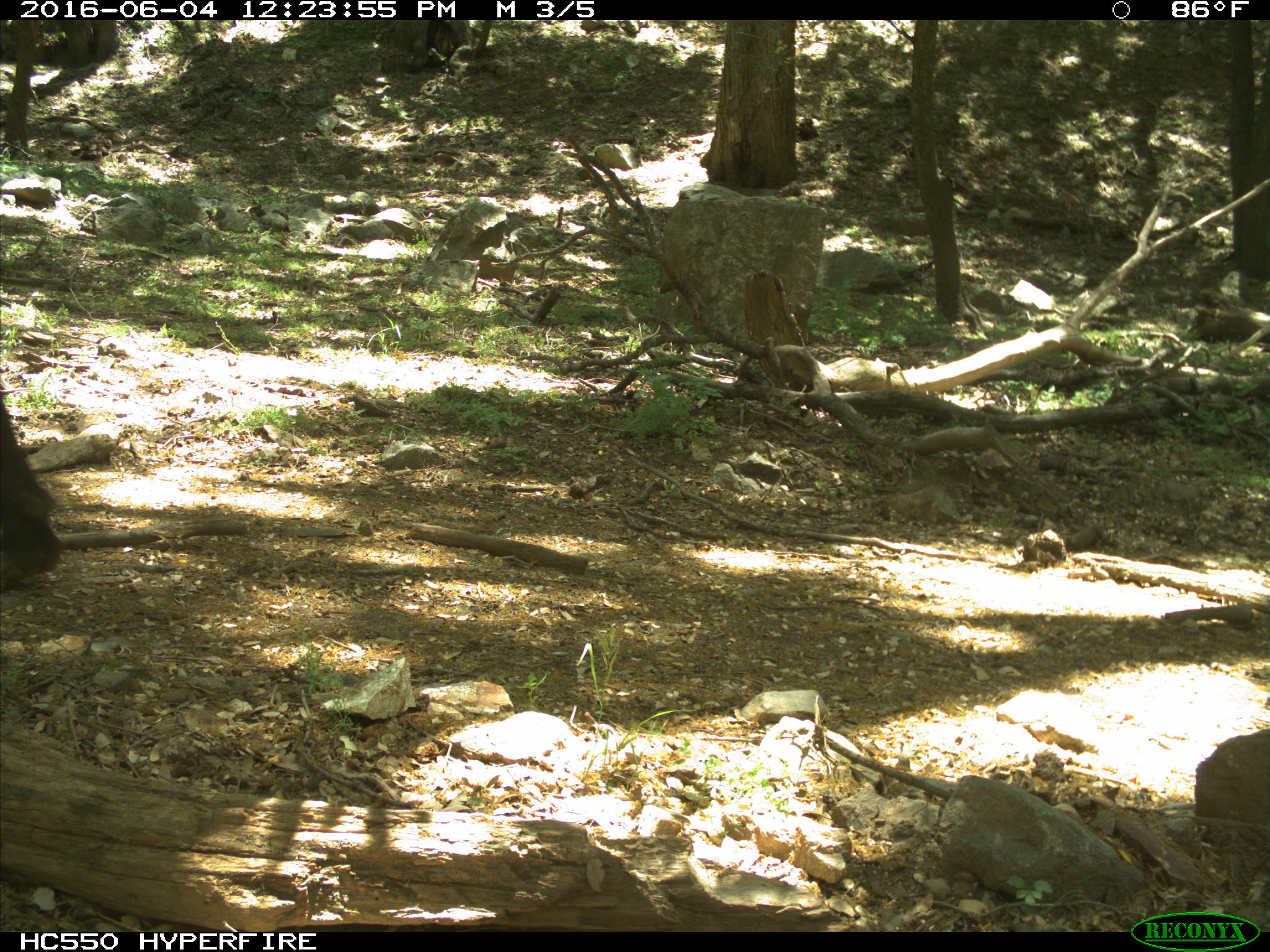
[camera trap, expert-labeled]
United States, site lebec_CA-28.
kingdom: Animalia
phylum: Chordata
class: Mammalia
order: Artiodactyla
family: Bovidae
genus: Bos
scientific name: Bos taurus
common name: domestic cow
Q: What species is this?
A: Bos taurus (domestic cow).